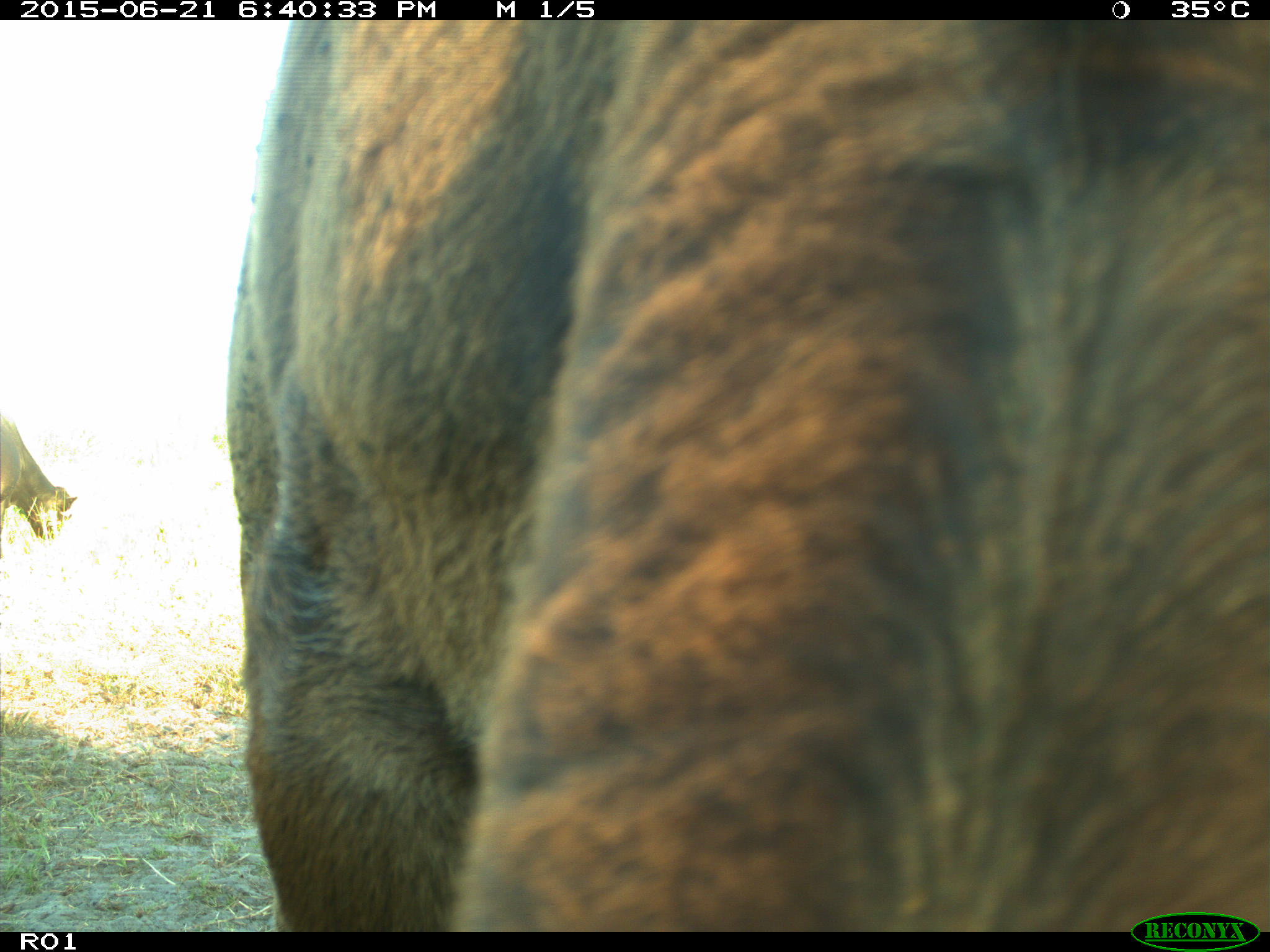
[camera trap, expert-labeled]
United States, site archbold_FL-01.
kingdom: Animalia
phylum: Chordata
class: Mammalia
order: Artiodactyla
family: Bovidae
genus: Bos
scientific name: Bos taurus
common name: domestic cow